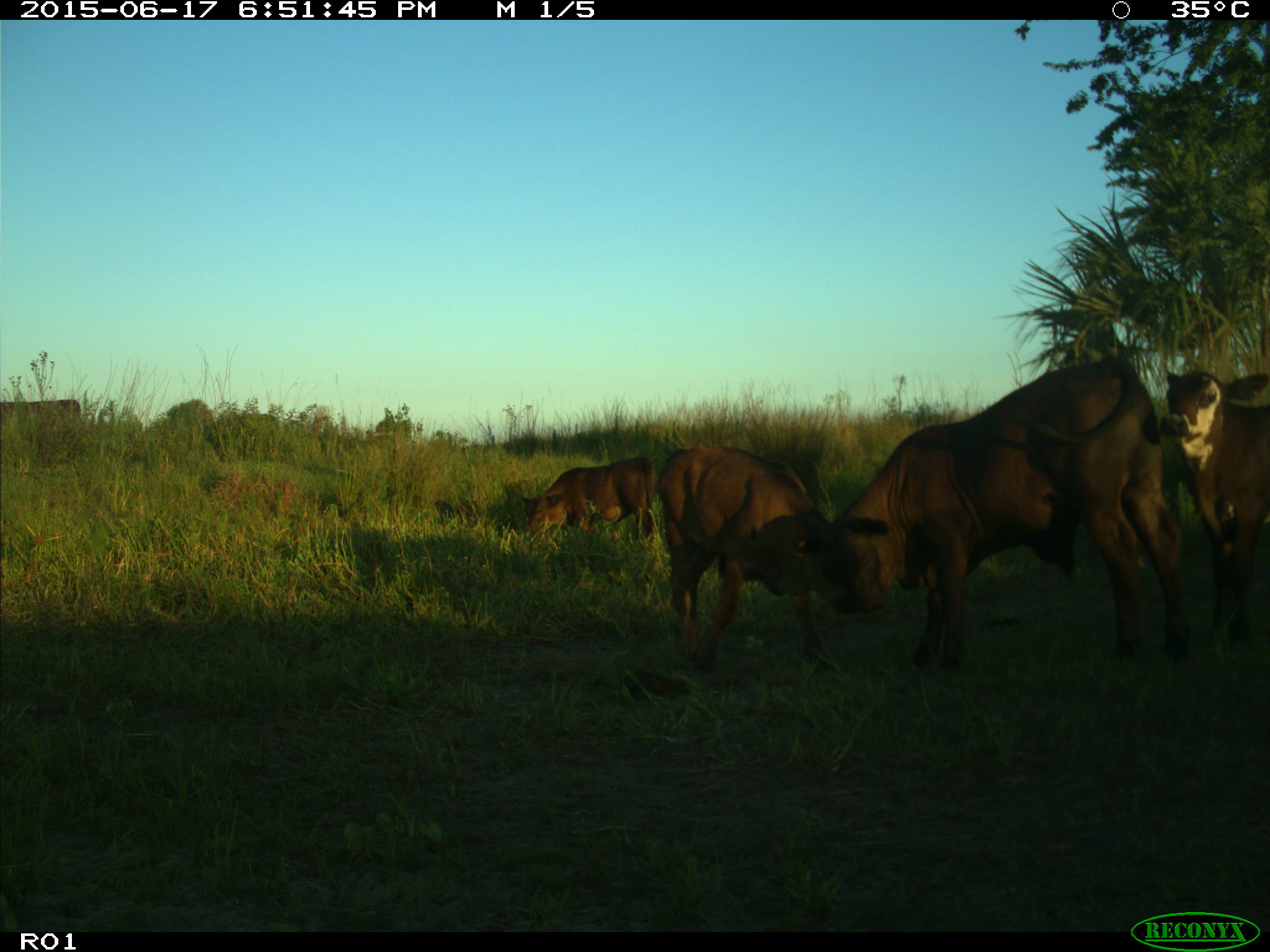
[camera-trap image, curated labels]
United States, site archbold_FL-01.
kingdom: Animalia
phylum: Chordata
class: Mammalia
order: Artiodactyla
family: Bovidae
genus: Bos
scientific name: Bos taurus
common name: domestic cow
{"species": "Bos taurus (domestic cow)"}